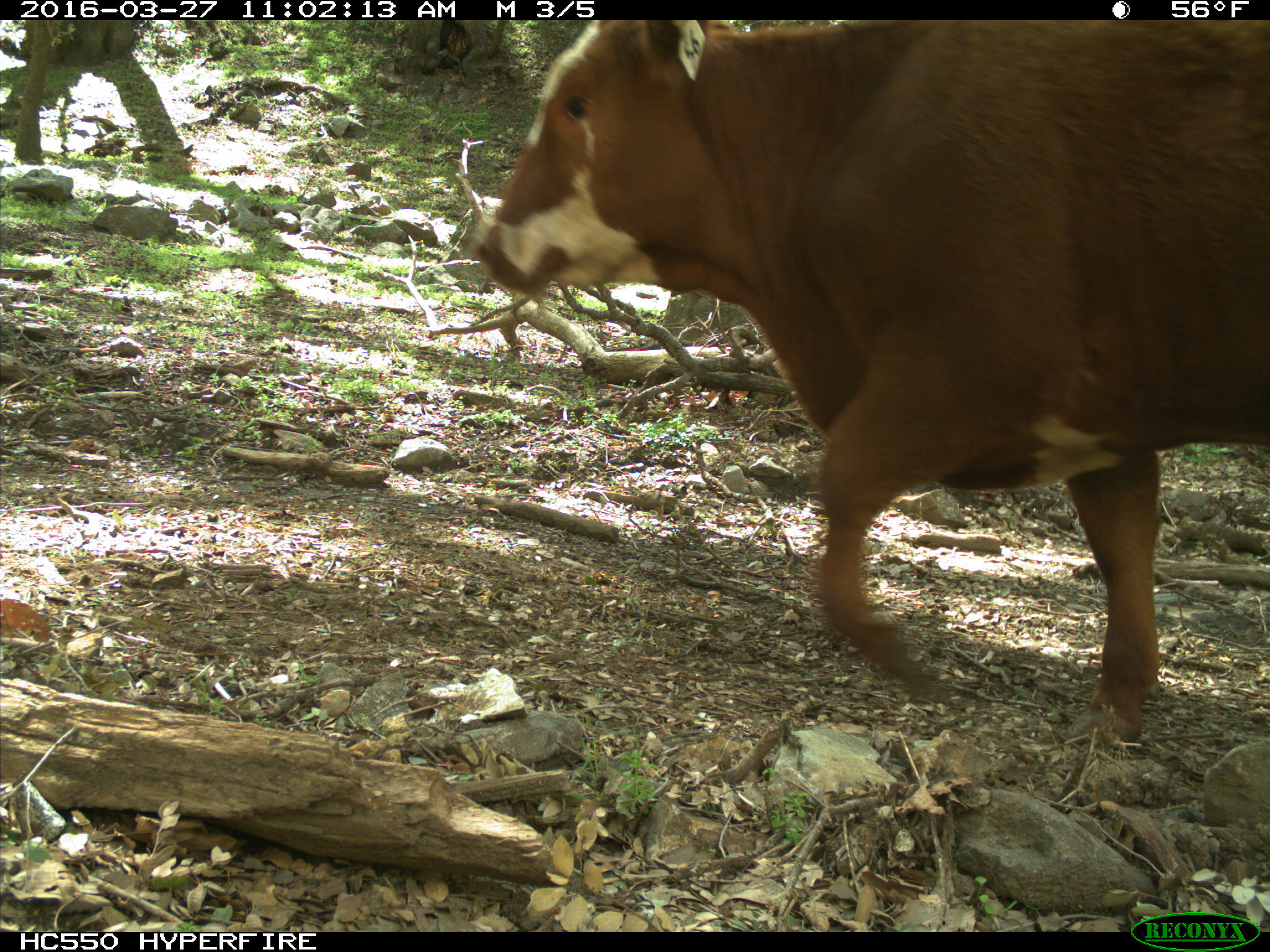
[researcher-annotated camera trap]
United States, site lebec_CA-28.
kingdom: Animalia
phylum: Chordata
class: Mammalia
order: Artiodactyla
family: Bovidae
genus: Bos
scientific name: Bos taurus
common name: domestic cow